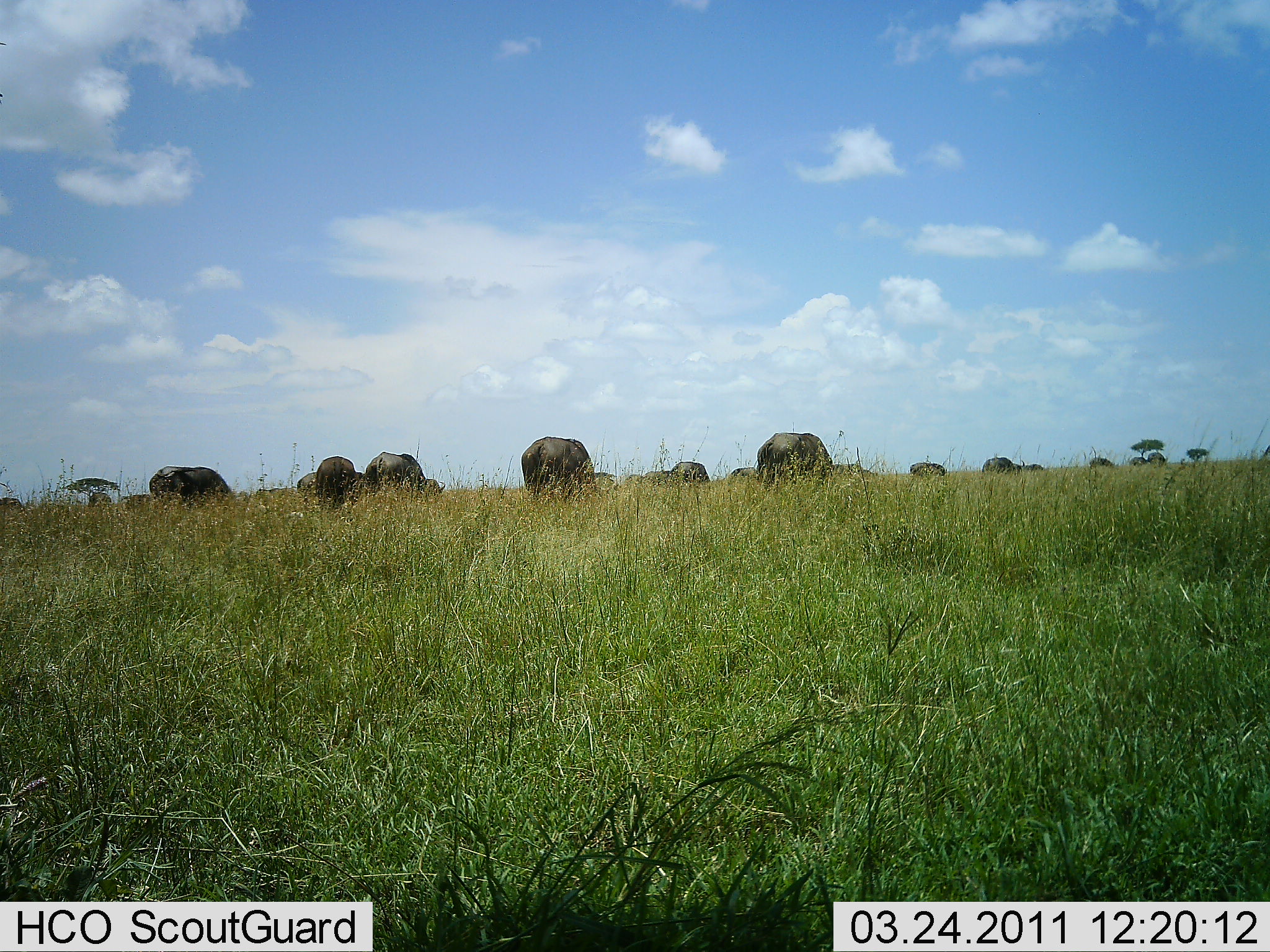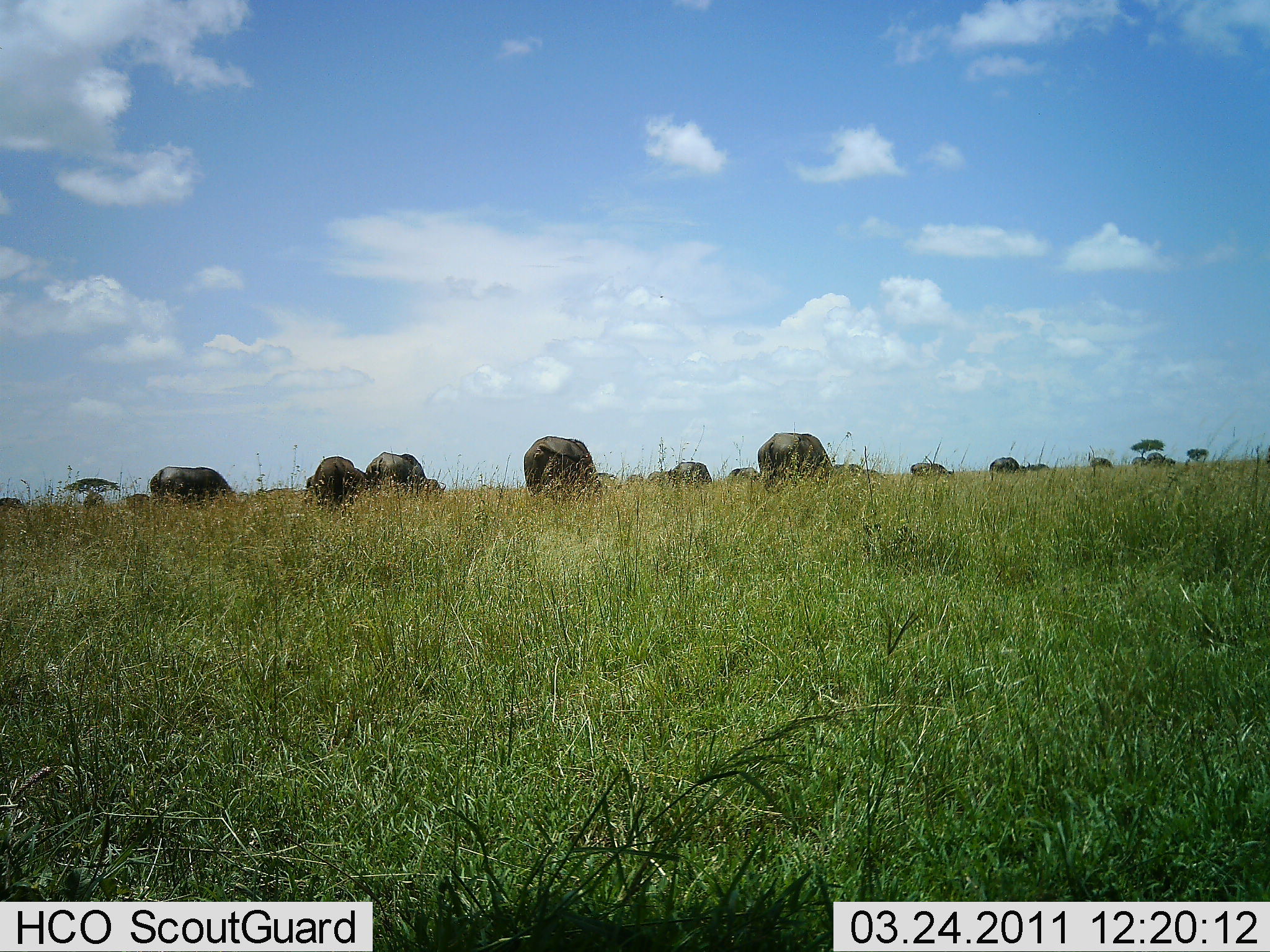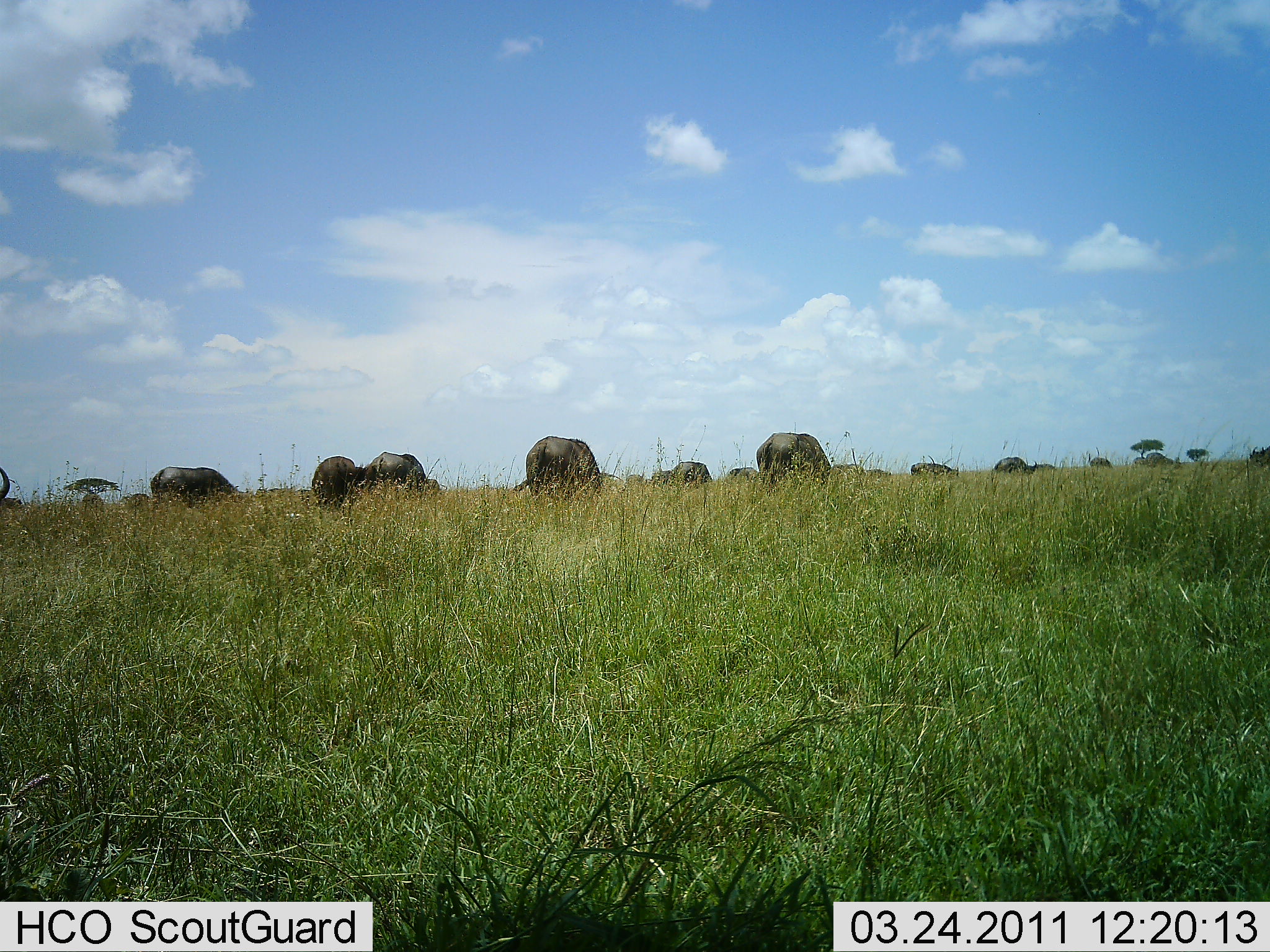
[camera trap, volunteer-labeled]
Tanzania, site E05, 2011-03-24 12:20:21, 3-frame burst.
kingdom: Animalia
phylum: Chordata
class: Mammalia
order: Artiodactyla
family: Bovidae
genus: Syncerus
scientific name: Syncerus caffer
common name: cape buffalo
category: buffalo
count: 11-50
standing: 38%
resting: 0%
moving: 38%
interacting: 0%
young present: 0%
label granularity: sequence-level